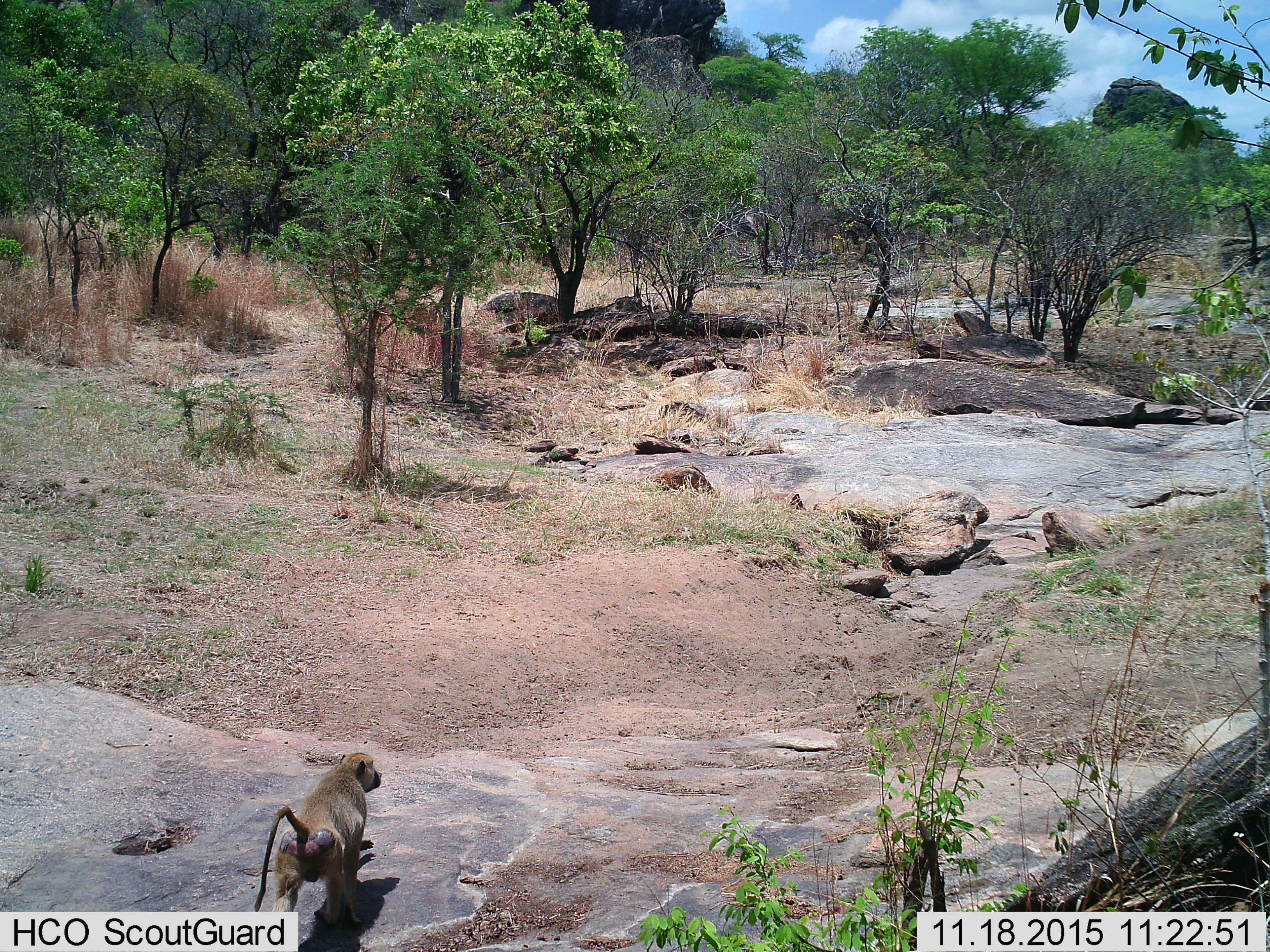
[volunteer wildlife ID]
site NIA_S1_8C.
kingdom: Animalia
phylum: Chordata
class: Mammalia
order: Primates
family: Cercopithecidae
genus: Papio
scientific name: Papio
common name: baboon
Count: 1.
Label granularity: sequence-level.